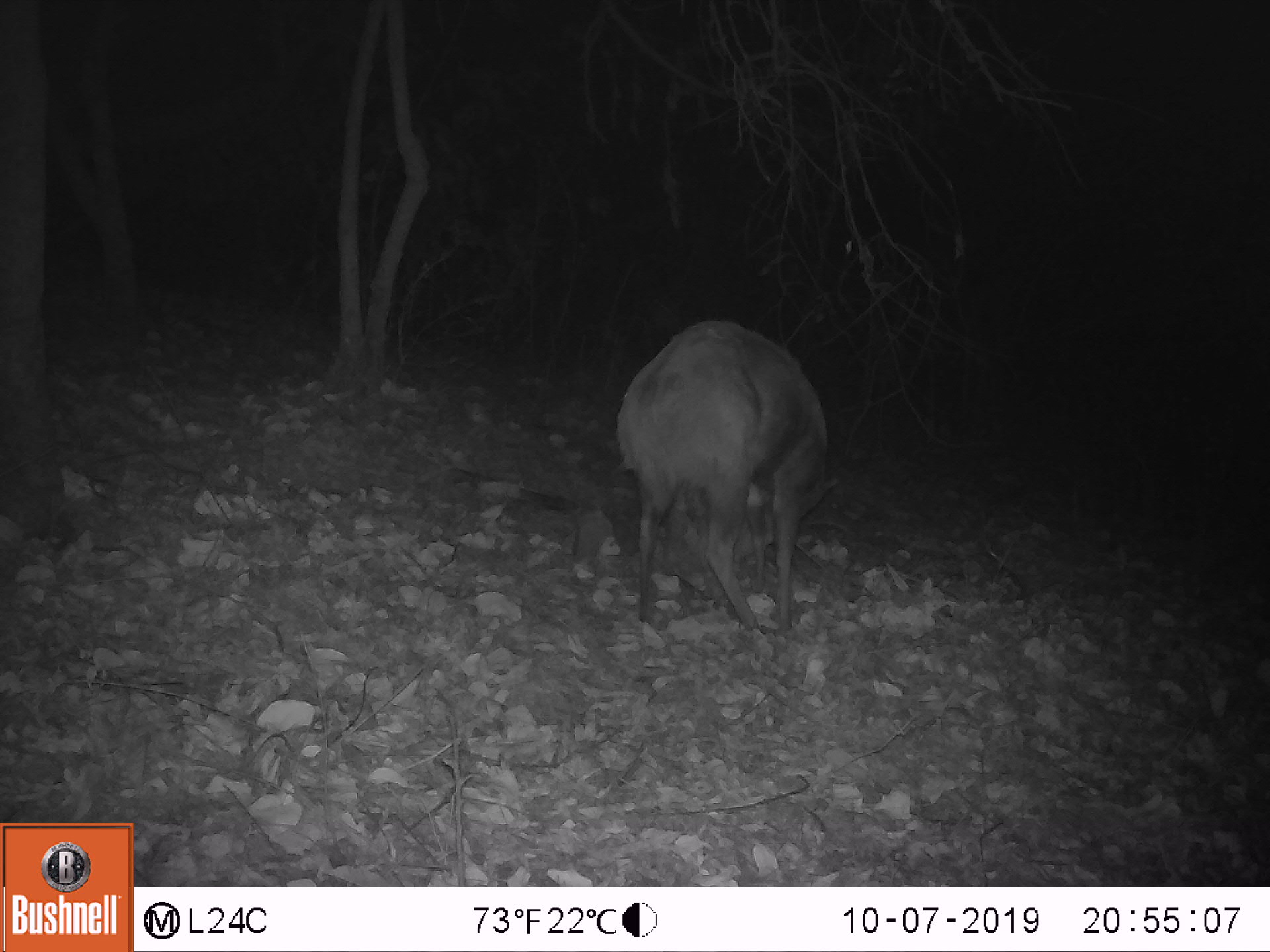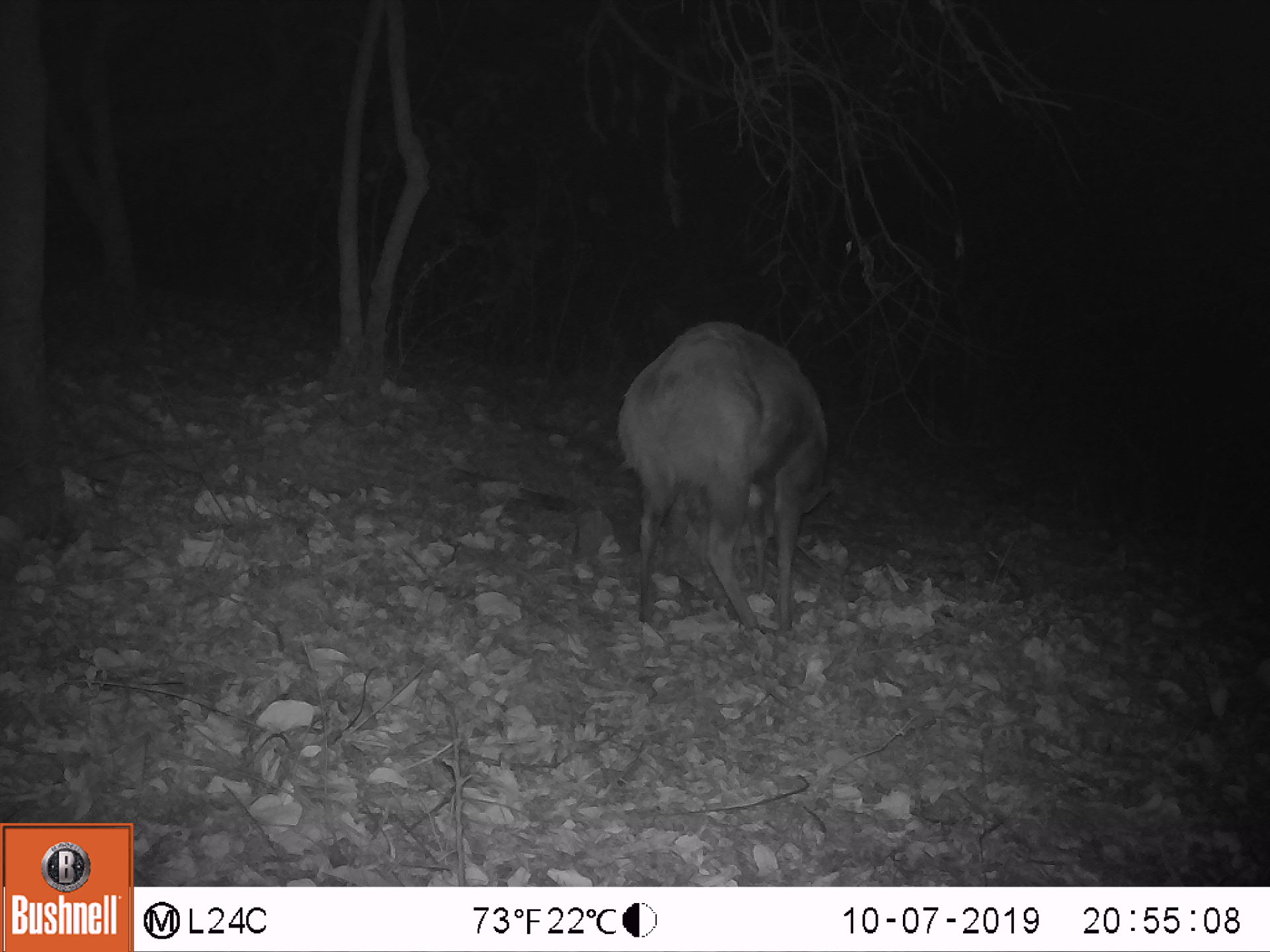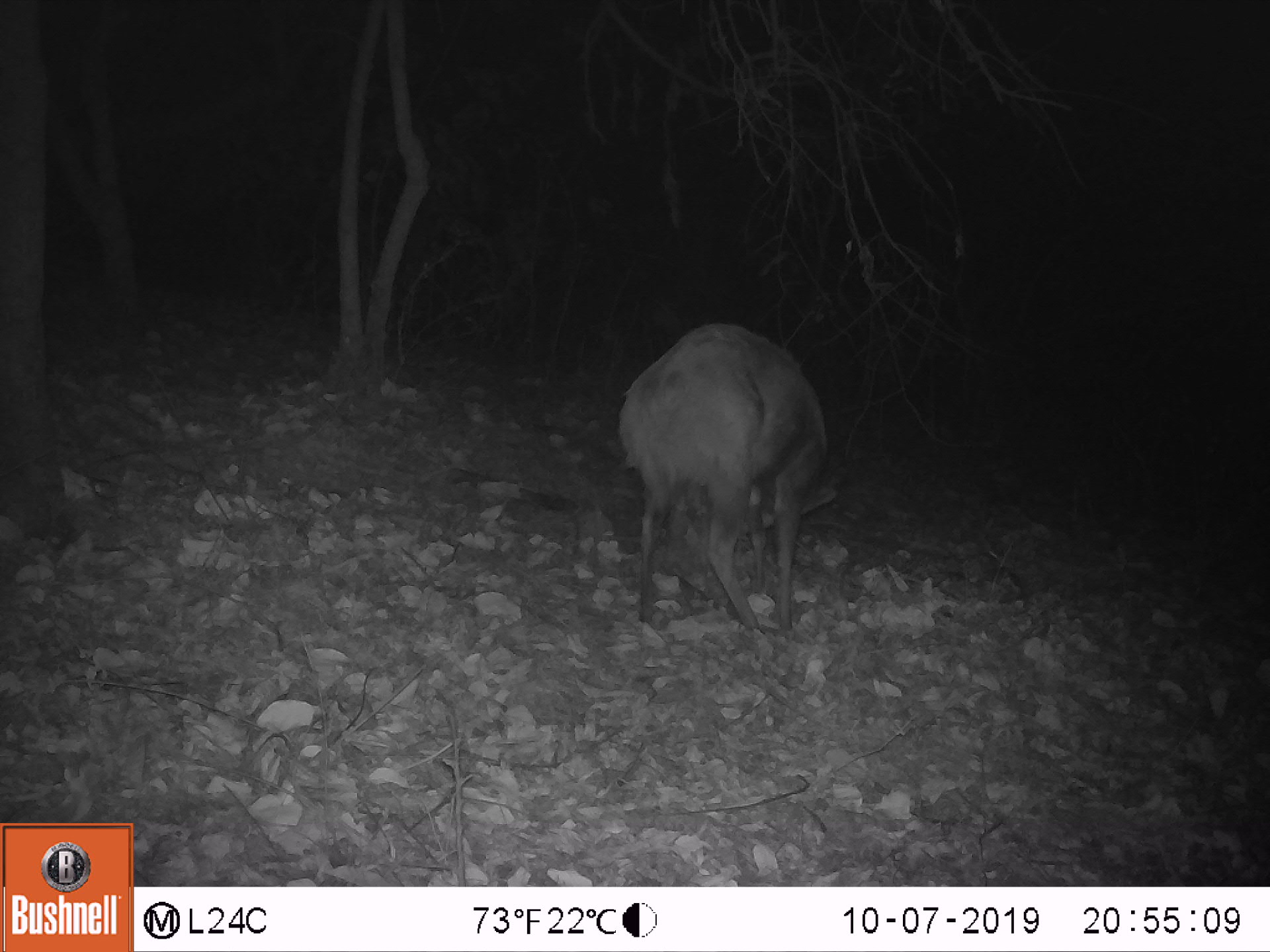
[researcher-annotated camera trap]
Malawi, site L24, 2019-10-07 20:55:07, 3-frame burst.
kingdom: Animalia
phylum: Chordata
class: Mammalia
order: Artiodactyla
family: Bovidae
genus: Tragelaphus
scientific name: Tragelaphus sylvaticus sylvaticus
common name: cape bushbuck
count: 1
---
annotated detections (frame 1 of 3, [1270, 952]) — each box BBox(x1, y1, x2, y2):
cape bushbuck: BBox(612, 309, 840, 643)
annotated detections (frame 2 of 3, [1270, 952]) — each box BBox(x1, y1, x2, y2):
cape bushbuck: BBox(608, 318, 844, 652)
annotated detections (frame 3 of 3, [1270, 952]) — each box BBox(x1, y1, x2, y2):
cape bushbuck: BBox(612, 313, 841, 653)